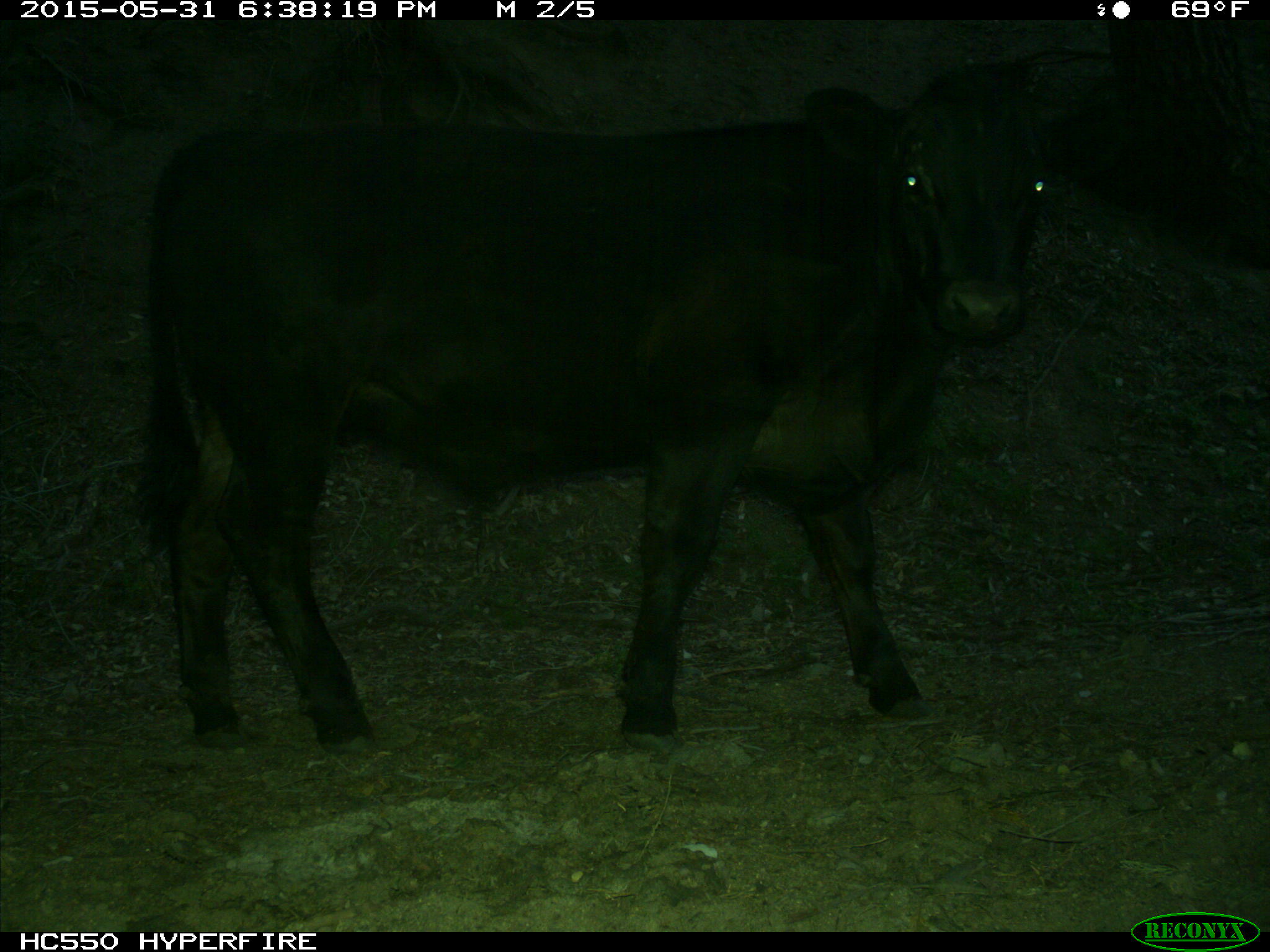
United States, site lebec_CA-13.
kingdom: Animalia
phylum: Chordata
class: Mammalia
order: Artiodactyla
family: Bovidae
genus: Bos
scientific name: Bos taurus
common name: domestic cow